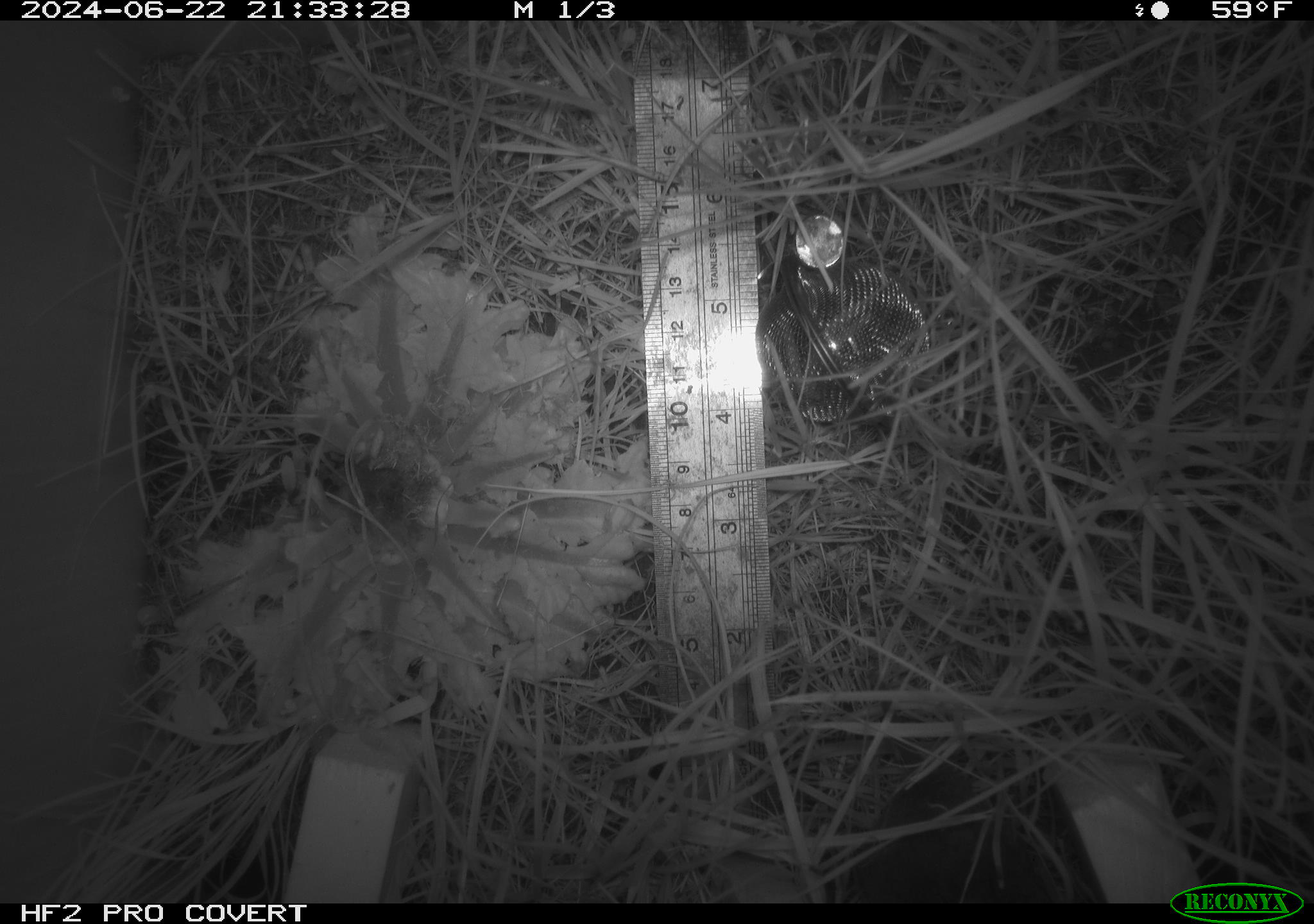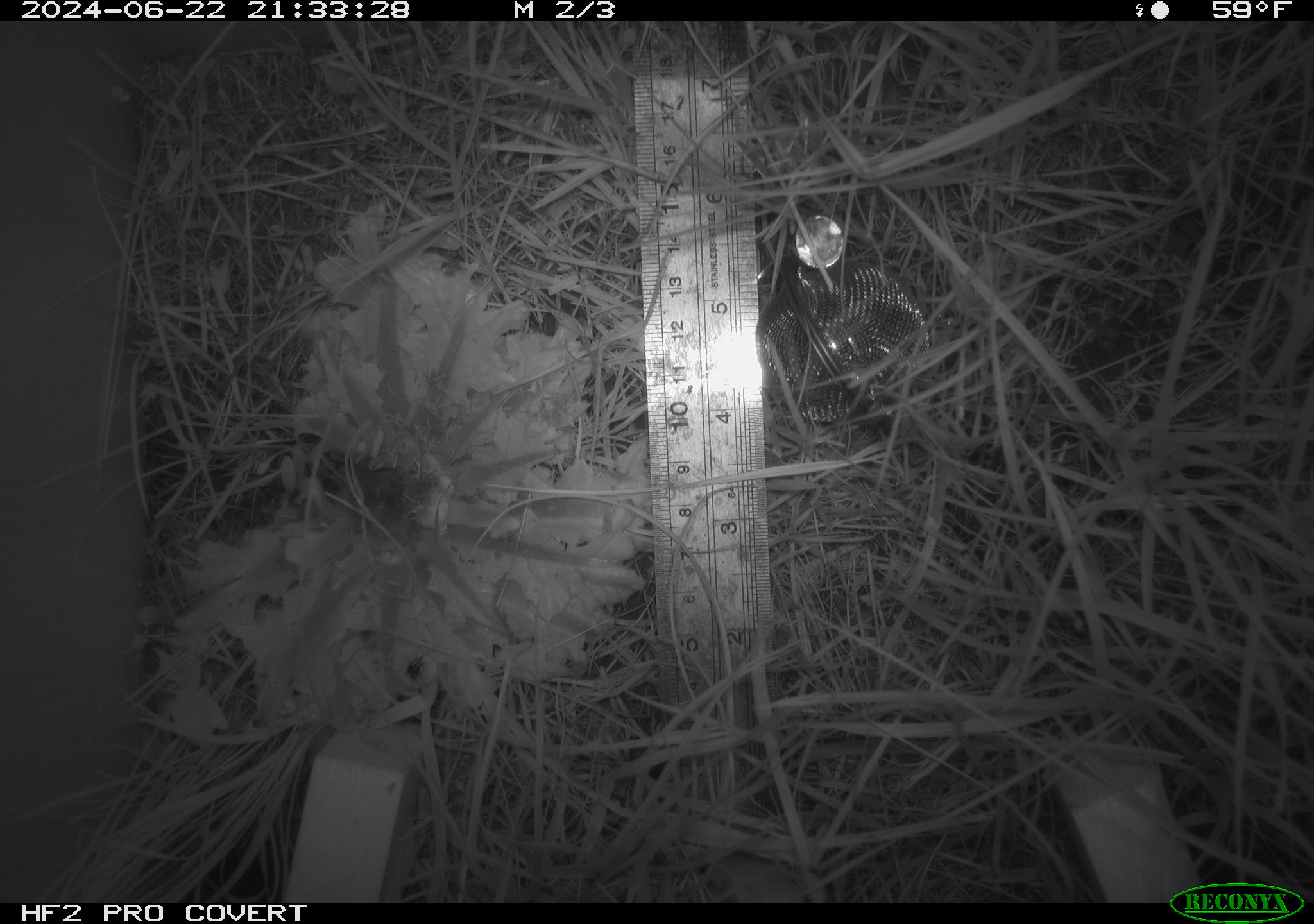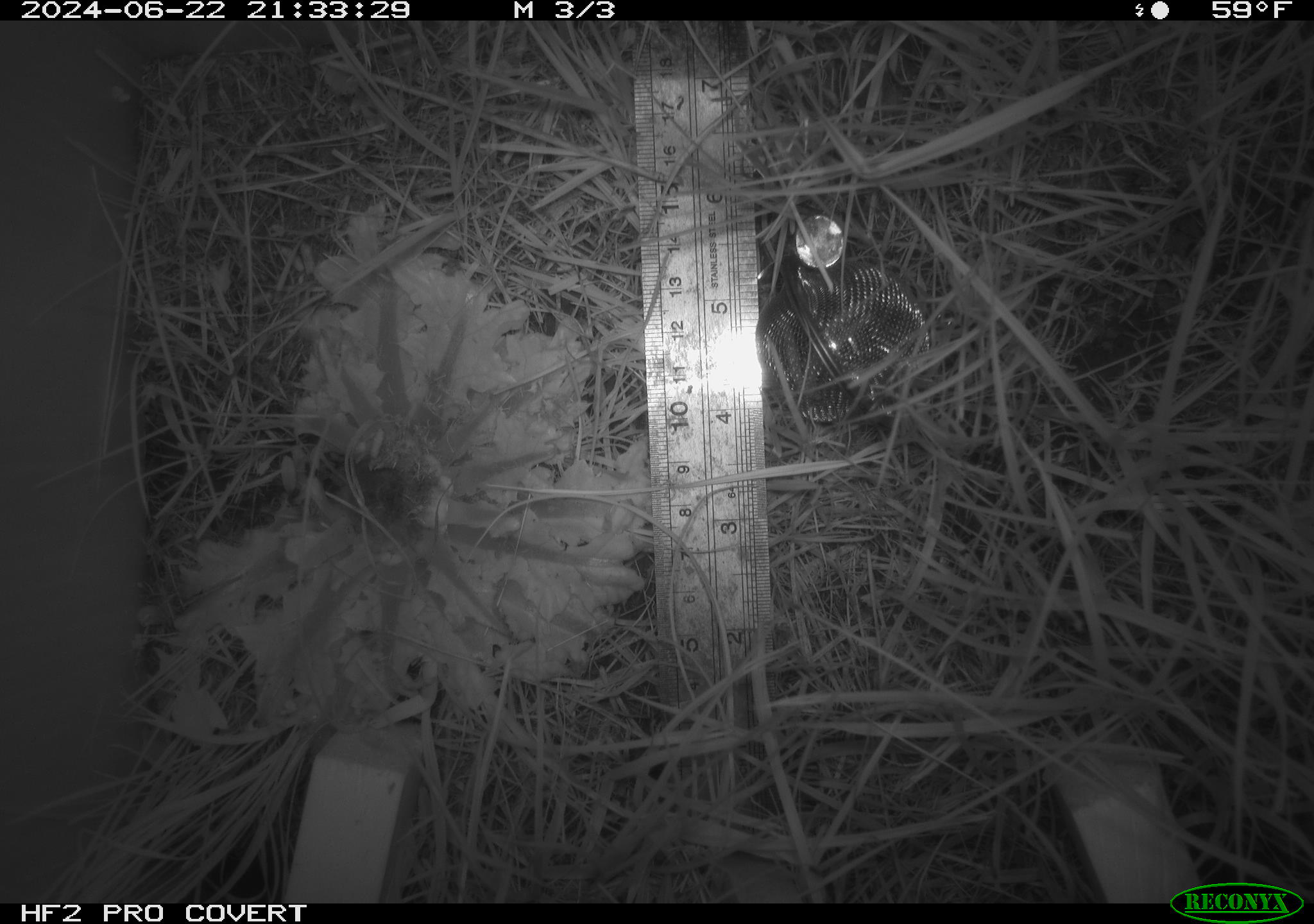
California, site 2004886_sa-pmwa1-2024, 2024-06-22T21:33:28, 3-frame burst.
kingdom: Animalia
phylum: Chordata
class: Mammalia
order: Eulipotyphla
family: Soricidae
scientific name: Soricidae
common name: shrews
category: soricidae family